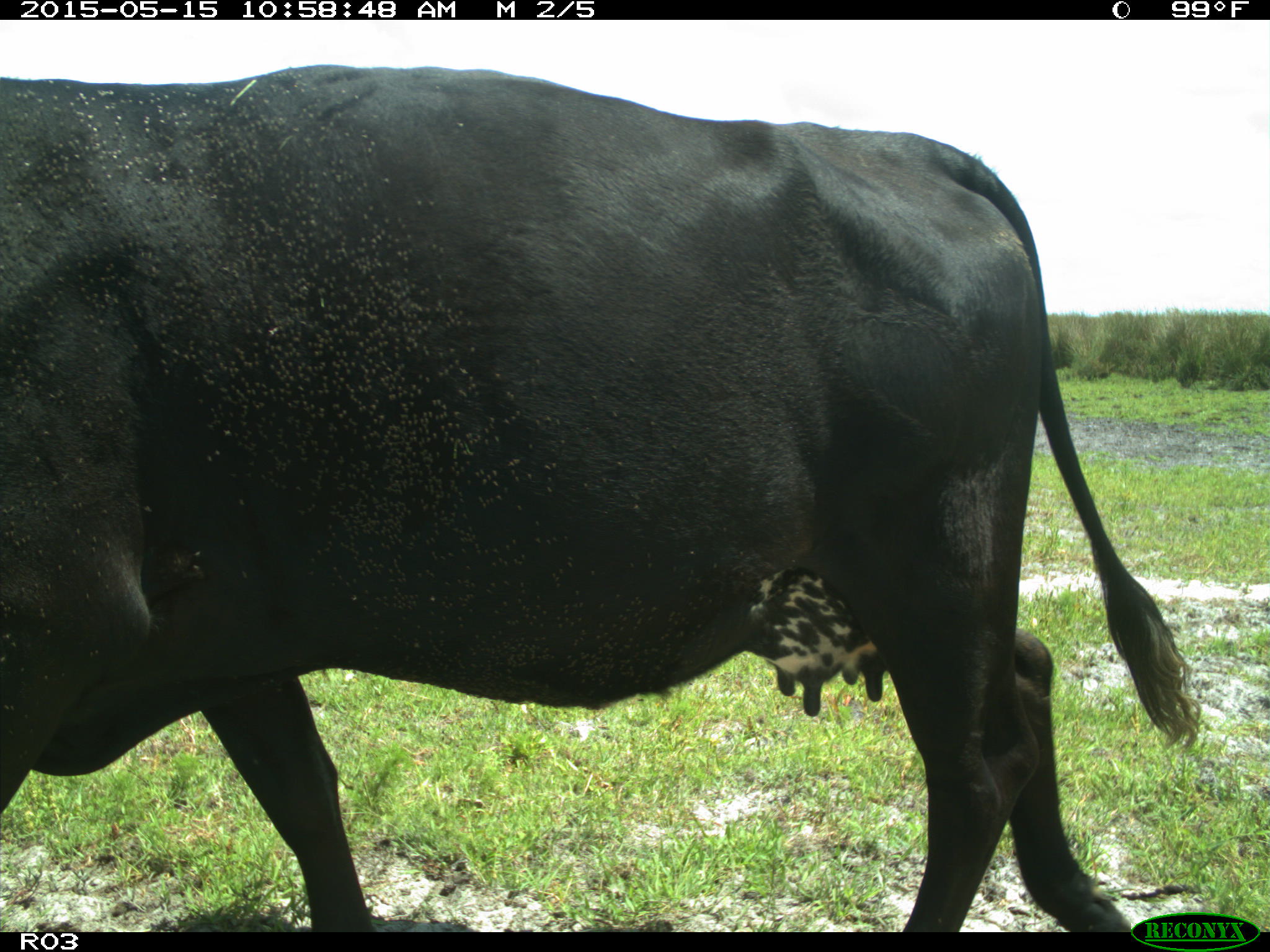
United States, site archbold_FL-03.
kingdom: Animalia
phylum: Chordata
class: Mammalia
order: Artiodactyla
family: Bovidae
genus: Bos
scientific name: Bos taurus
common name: domestic cow